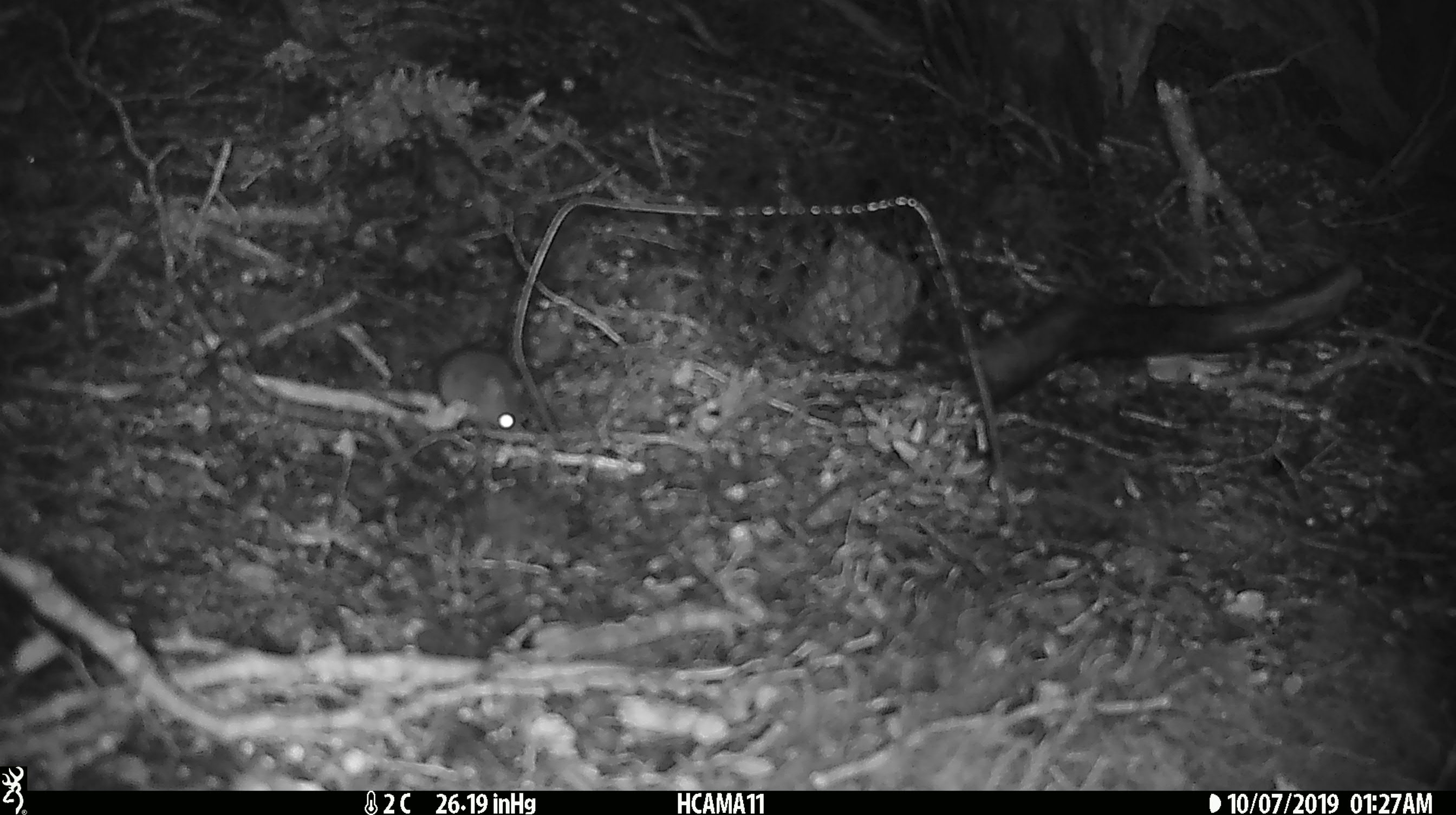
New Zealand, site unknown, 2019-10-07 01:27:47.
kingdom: Animalia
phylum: Chordata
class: Mammalia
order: Rodentia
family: Muridae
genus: Mus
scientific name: Mus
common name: mouse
Mouse (Mus).